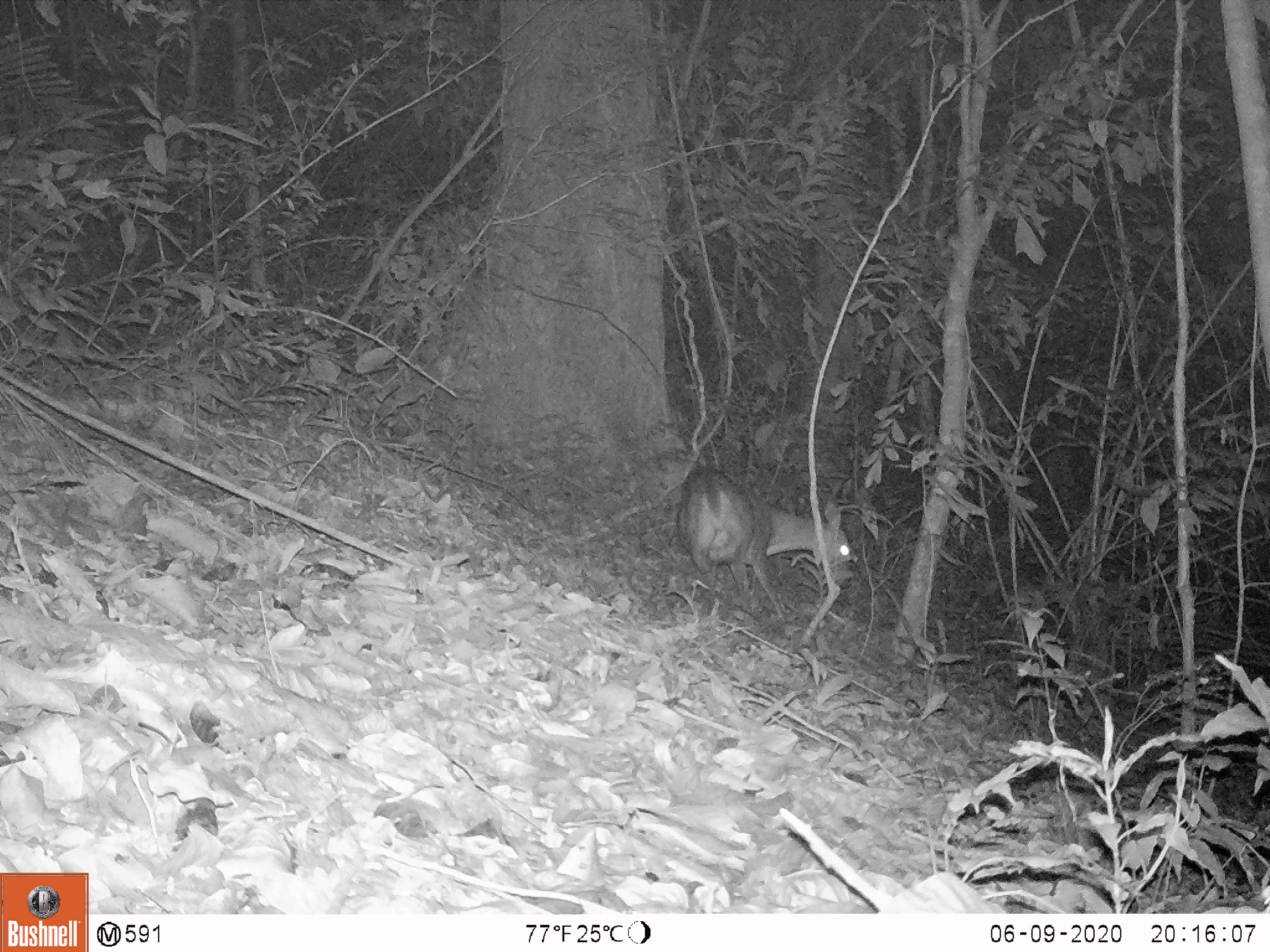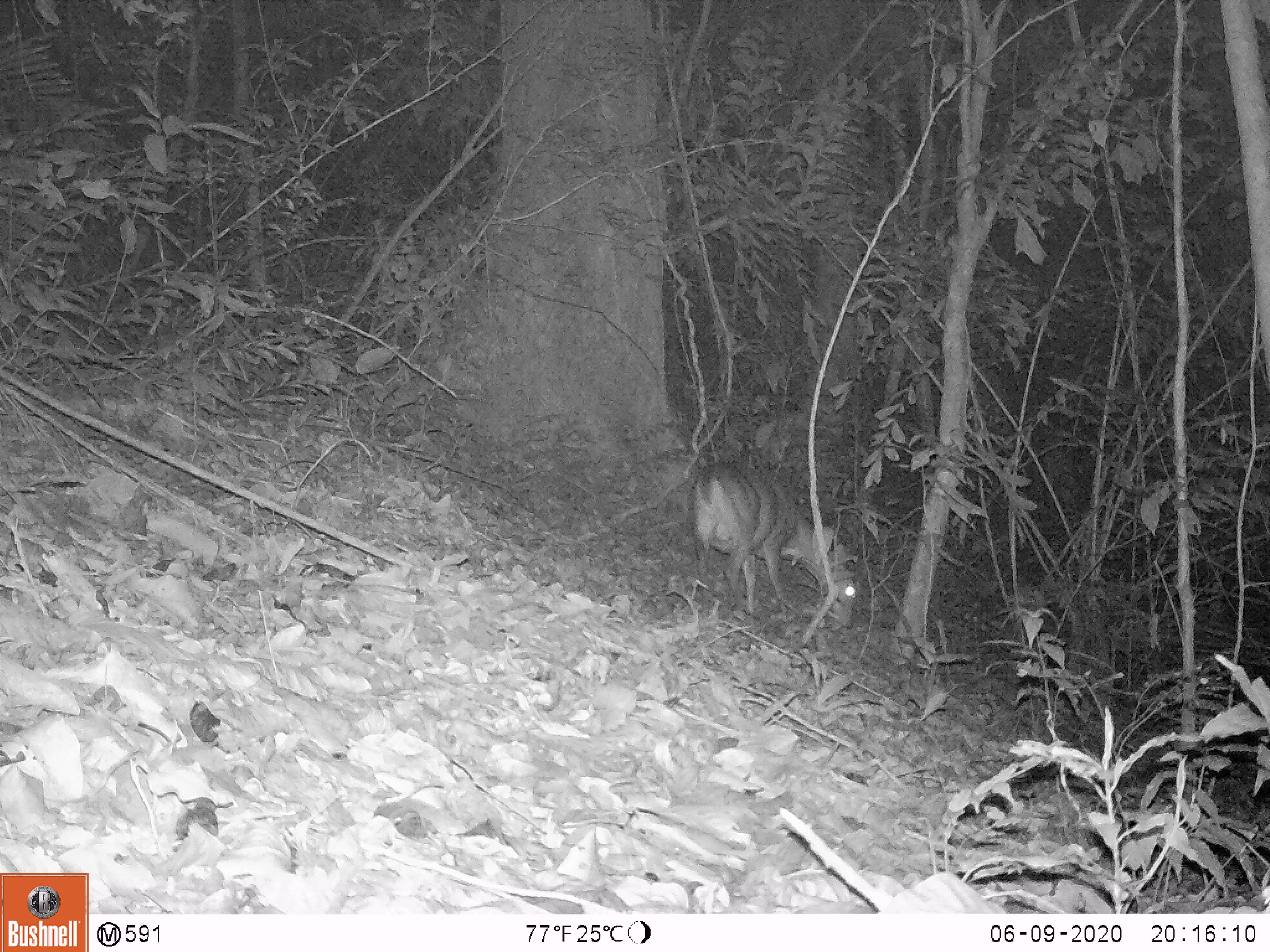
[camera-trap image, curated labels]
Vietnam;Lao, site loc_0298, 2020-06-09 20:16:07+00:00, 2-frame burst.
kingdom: Animalia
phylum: Chordata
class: Mammalia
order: Artiodactyla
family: Cervidae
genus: Muntiacus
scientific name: Muntiacus vuquangensis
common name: large-antlered muntjac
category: large antlered muntjac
Large antlered muntjac (large-antlered muntjac) (Muntiacus vuquangensis). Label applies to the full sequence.